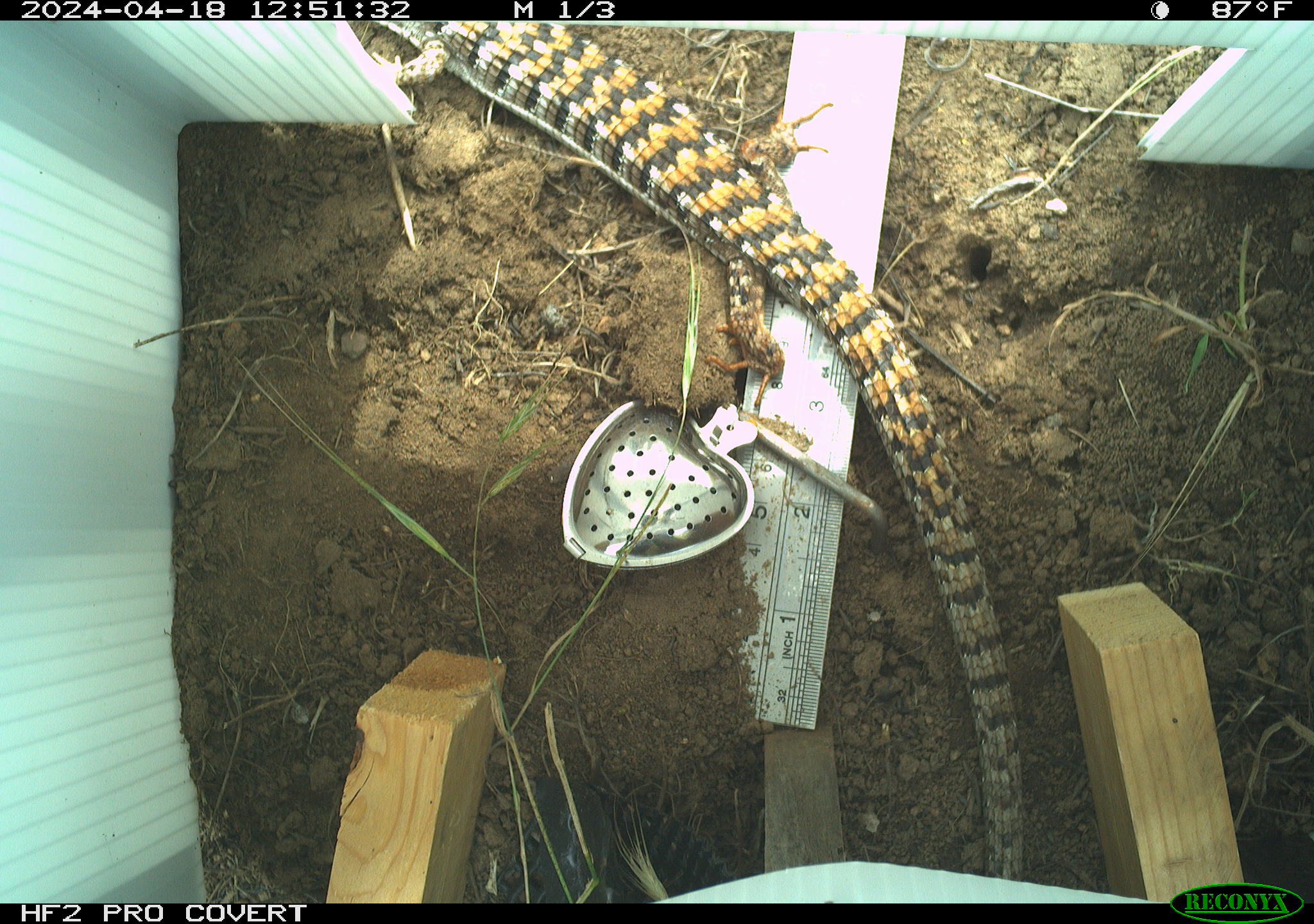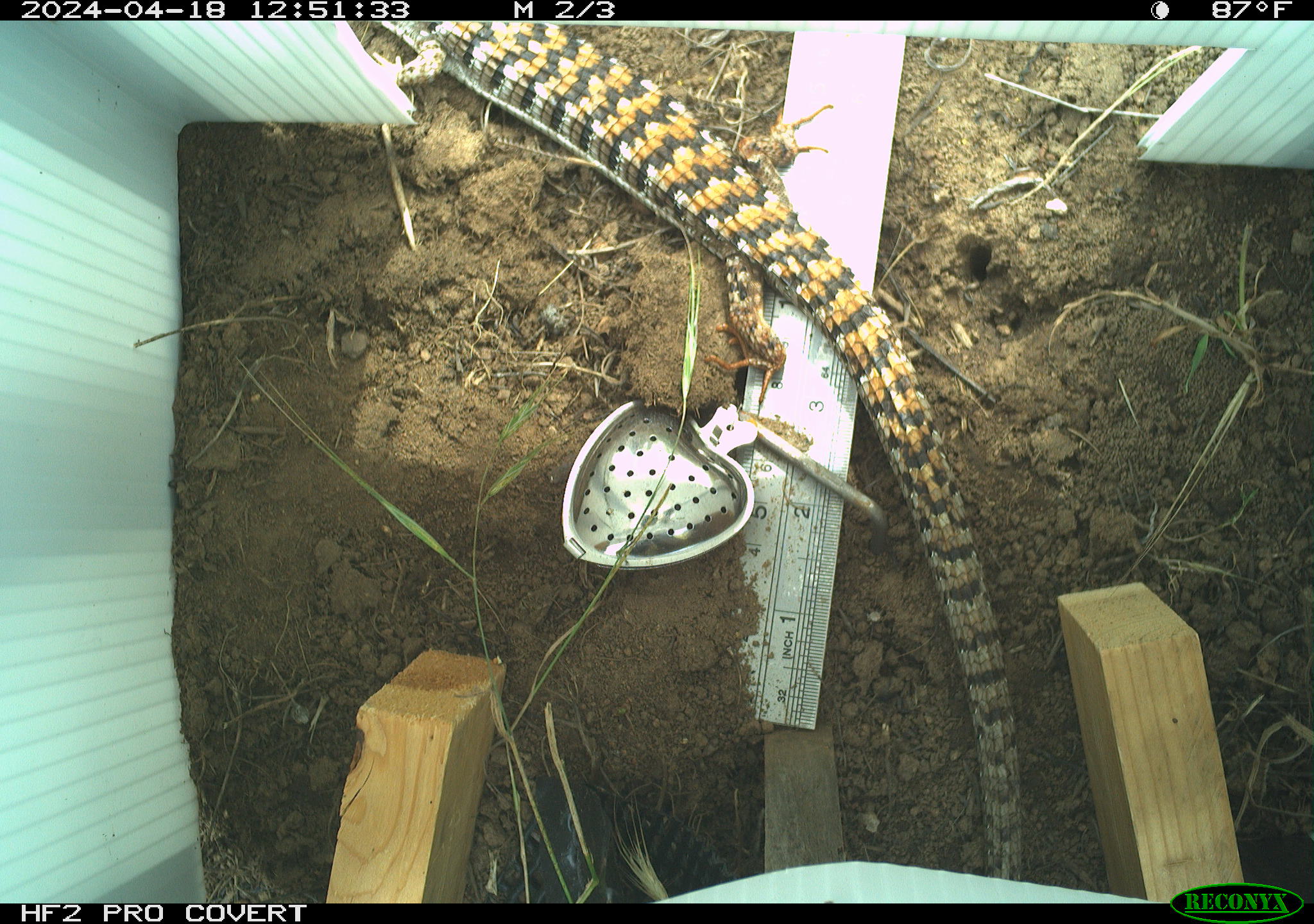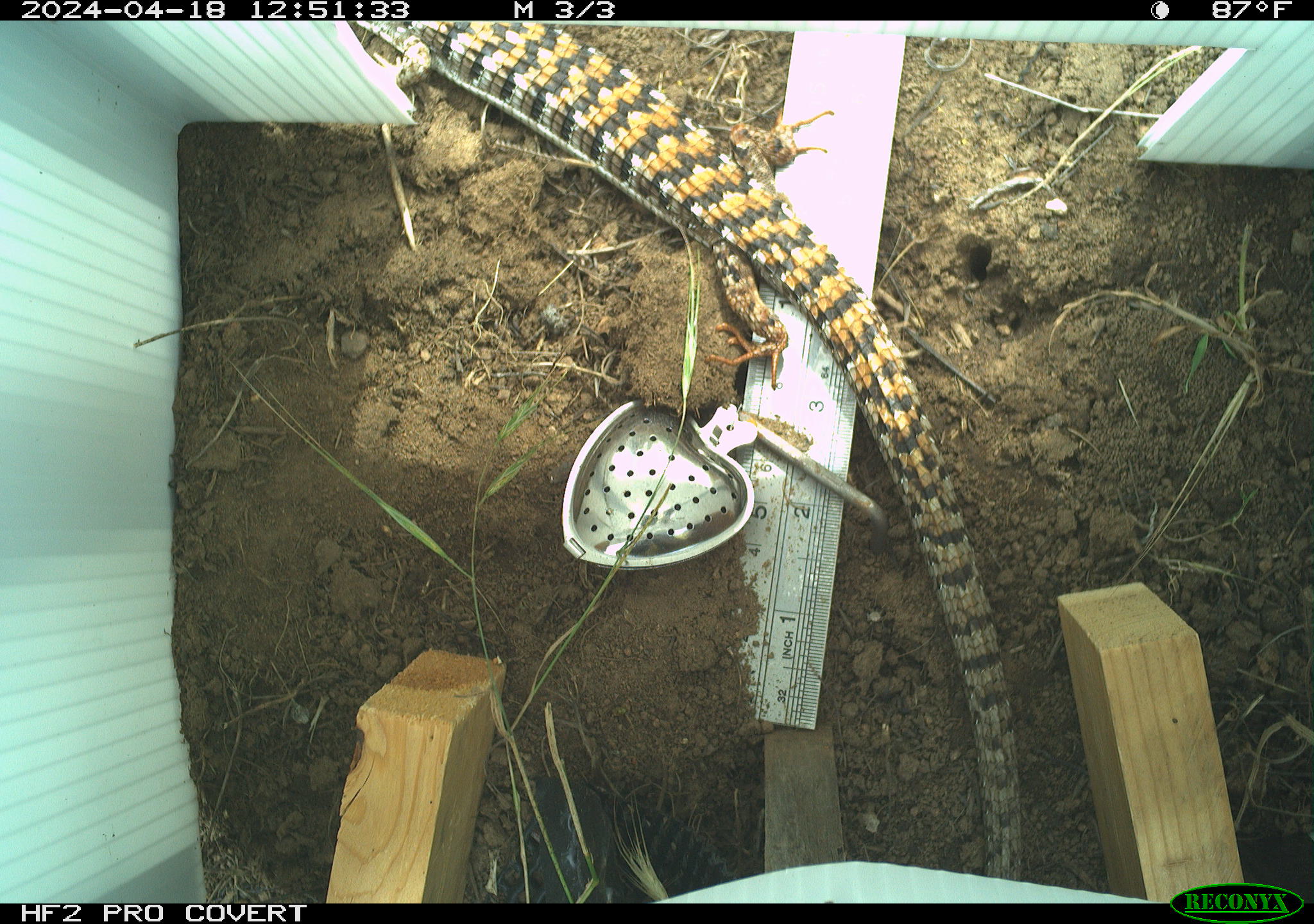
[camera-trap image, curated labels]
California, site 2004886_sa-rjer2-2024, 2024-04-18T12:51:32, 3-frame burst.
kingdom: Animalia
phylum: Chordata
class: Reptilia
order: Squamata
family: Anguidae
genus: Elgaria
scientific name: Elgaria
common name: alligator lizards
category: elgaria species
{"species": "elgaria species (alligator lizards) (Elgaria)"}